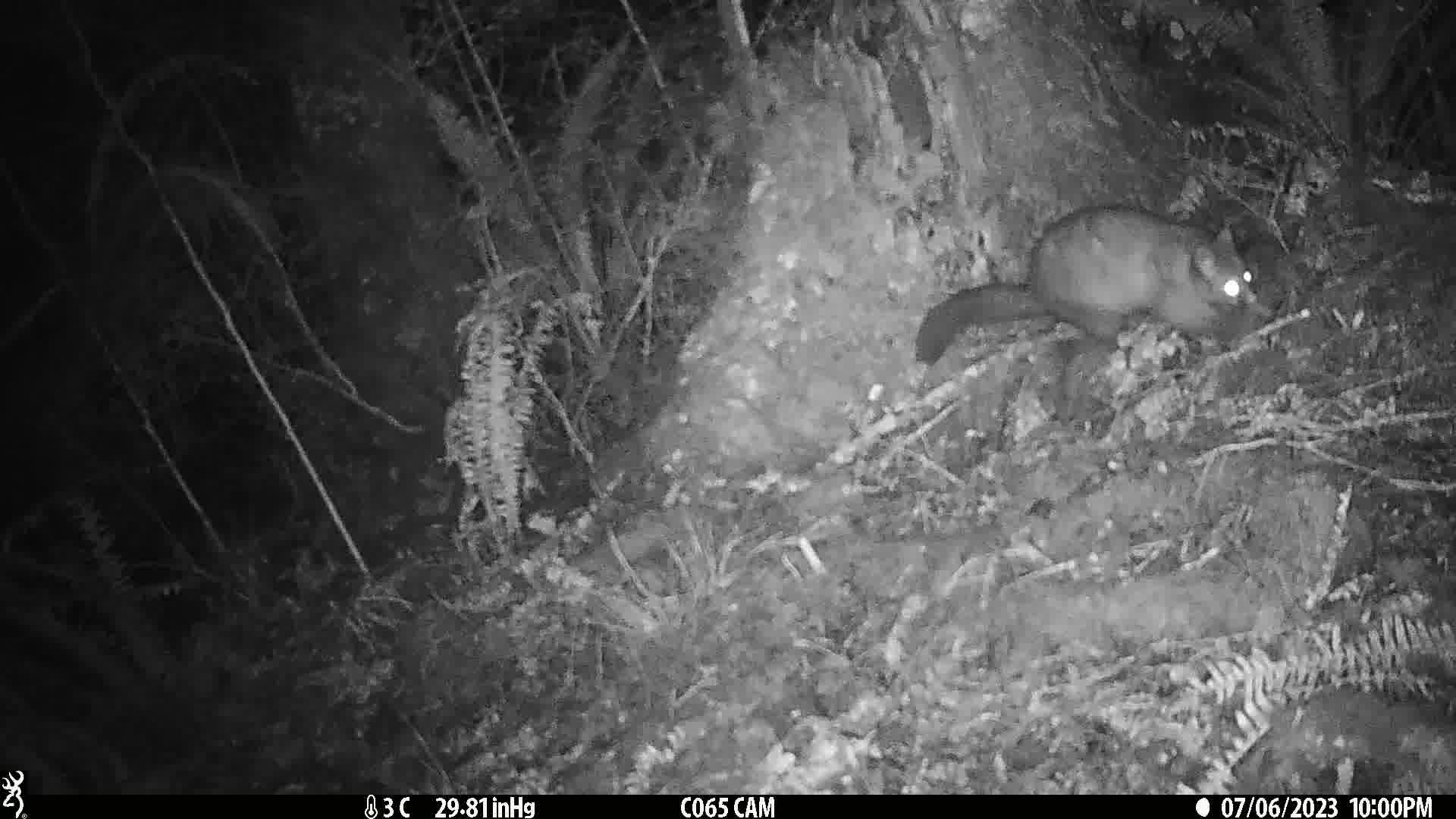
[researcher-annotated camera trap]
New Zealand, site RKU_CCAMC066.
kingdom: Animalia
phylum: Chordata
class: Mammalia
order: Diprotodontia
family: Phalangeridae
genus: Trichosurus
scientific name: Trichosurus vulpecula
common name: common brushtail possum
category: possum